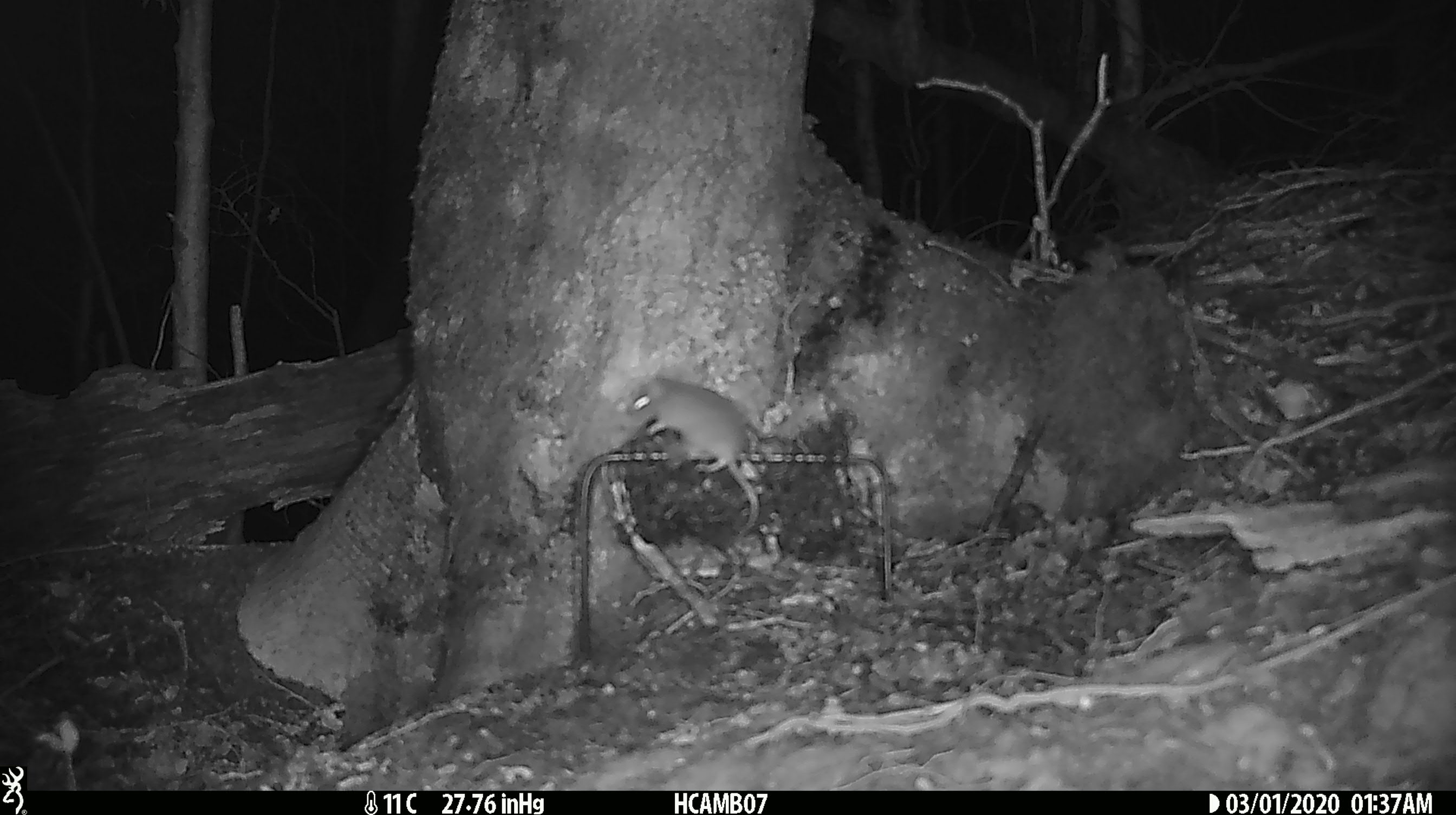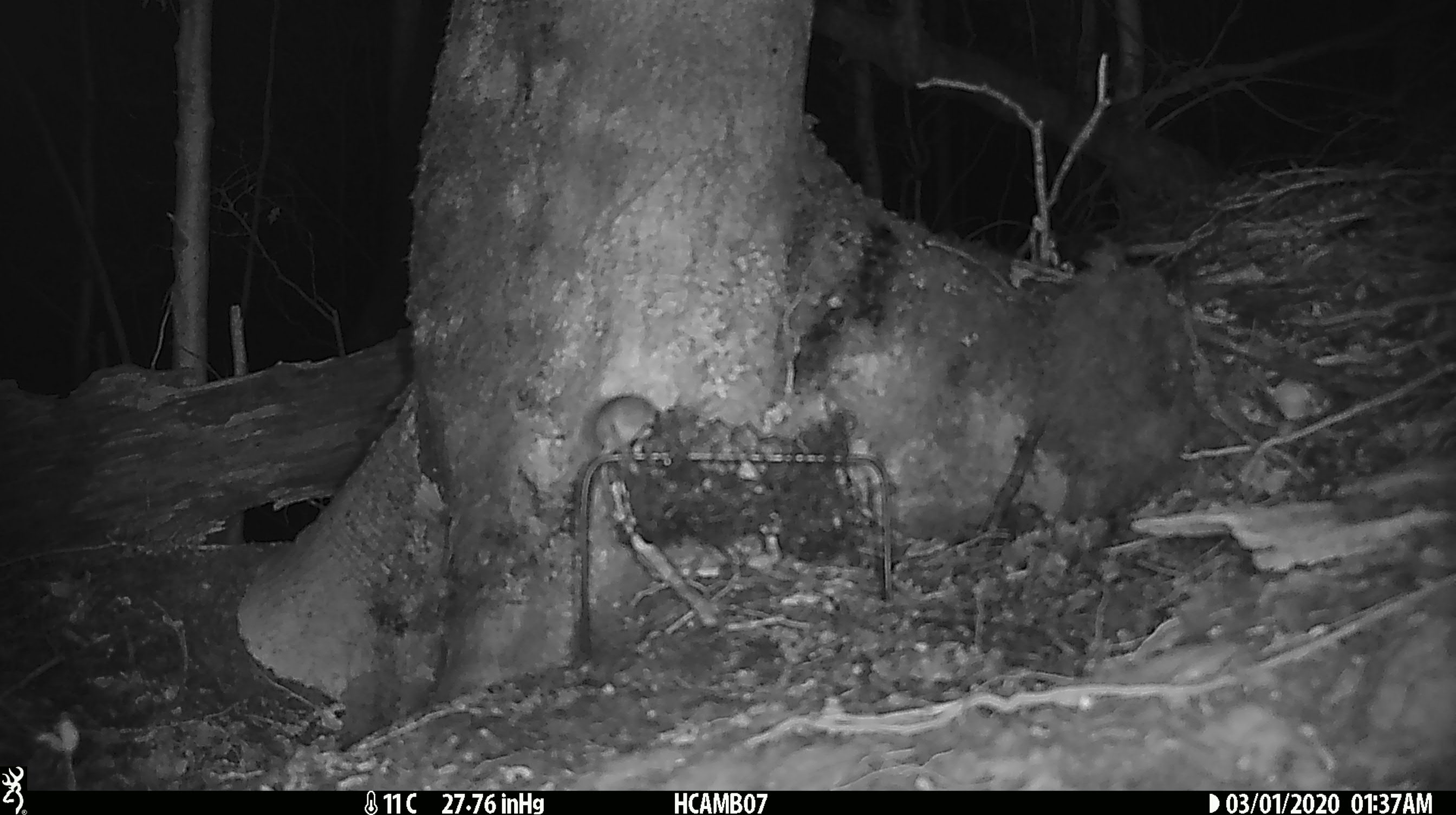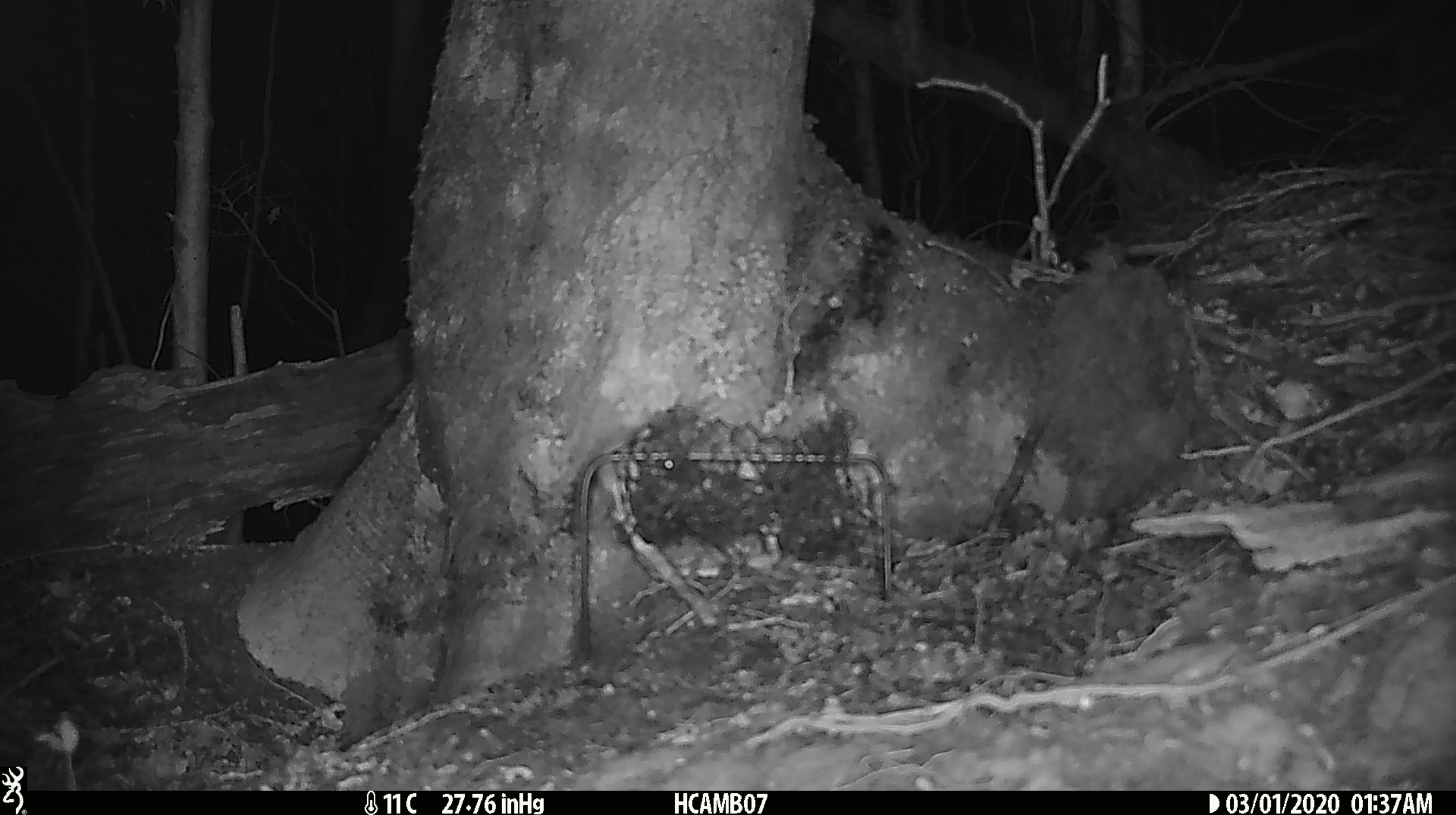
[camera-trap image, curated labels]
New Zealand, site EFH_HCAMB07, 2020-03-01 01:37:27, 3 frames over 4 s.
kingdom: Animalia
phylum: Chordata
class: Mammalia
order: Rodentia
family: Muridae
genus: Mus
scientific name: Mus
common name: mouse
Mouse (Mus).